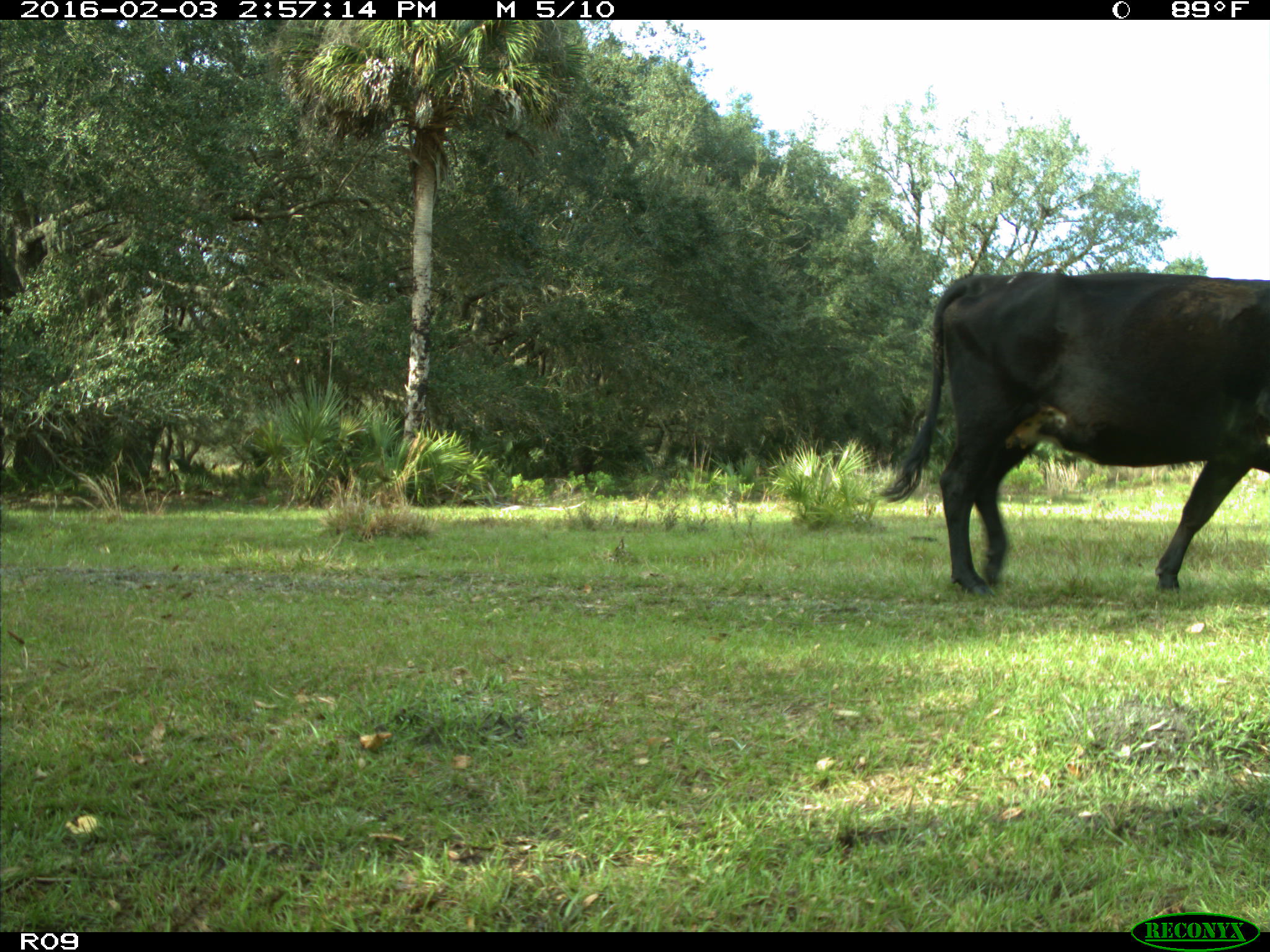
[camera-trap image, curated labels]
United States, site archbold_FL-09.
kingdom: Animalia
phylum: Chordata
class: Mammalia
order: Artiodactyla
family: Bovidae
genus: Bos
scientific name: Bos taurus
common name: domestic cow